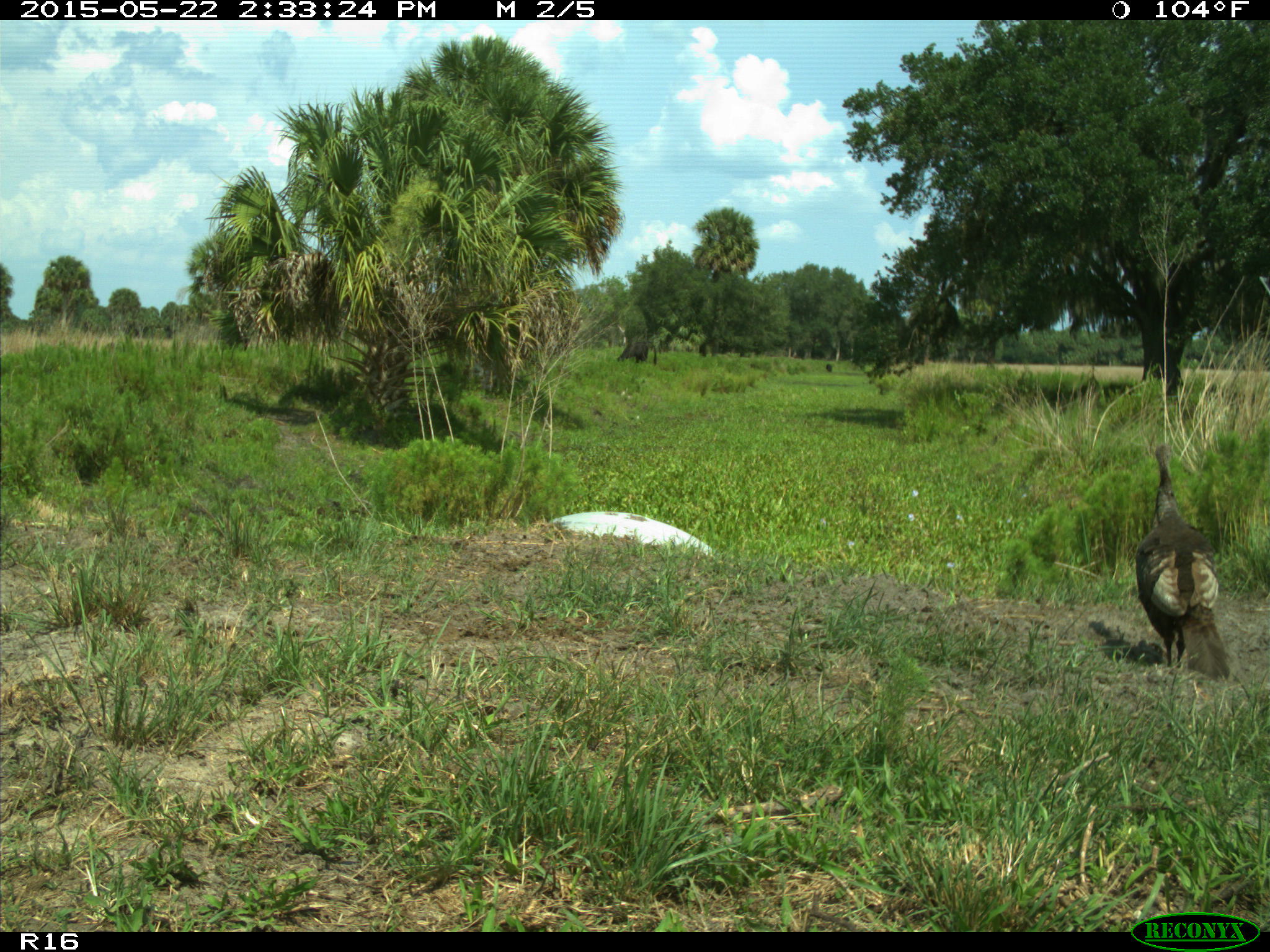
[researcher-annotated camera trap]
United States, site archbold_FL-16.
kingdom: Animalia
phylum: Chordata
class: Mammalia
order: Artiodactyla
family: Bovidae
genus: Bos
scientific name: Bos taurus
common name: domestic cow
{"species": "Bos taurus (domestic cow)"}